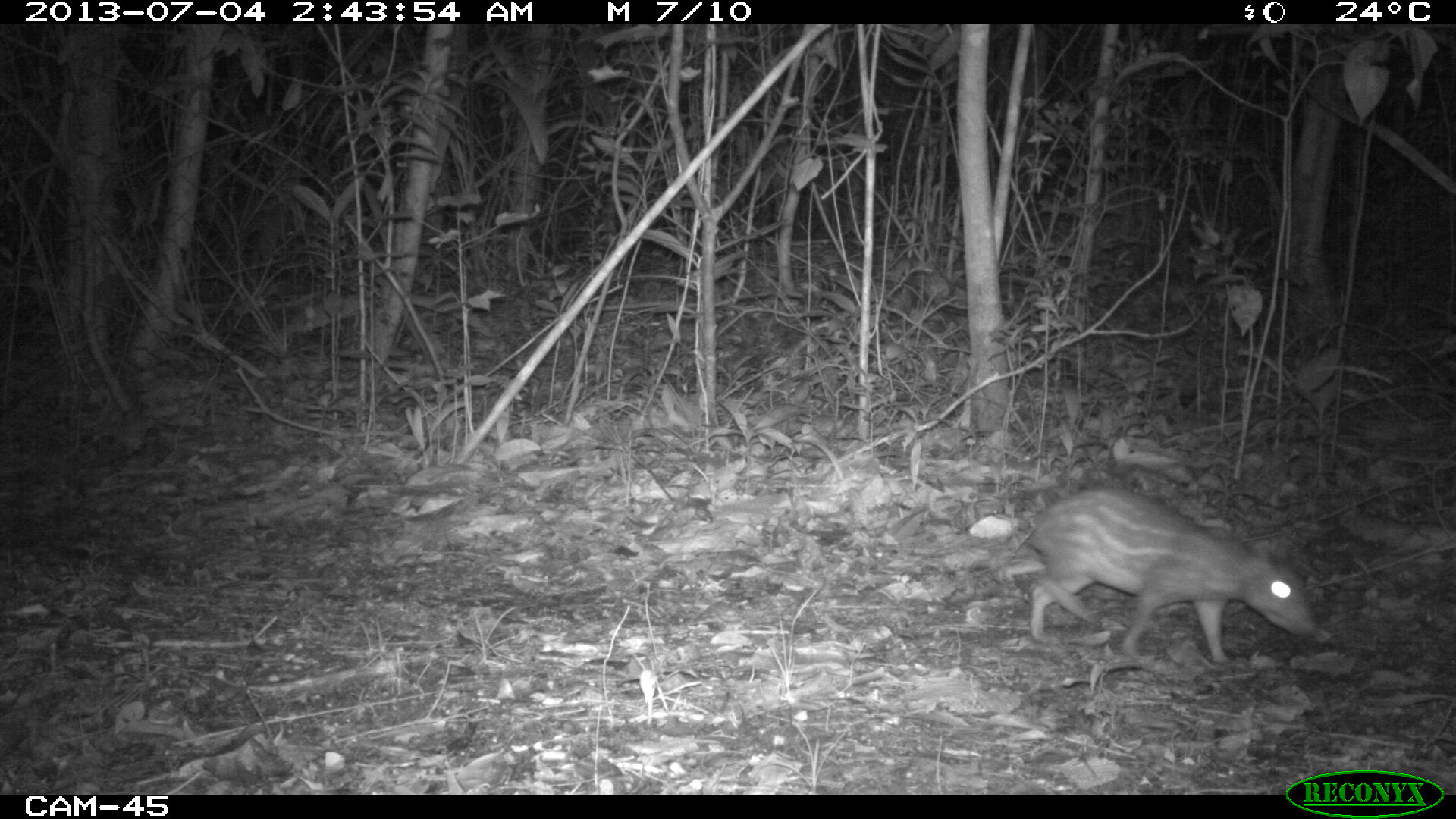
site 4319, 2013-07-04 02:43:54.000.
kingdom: Animalia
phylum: Chordata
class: Mammalia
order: Rodentia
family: Cuniculidae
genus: Cuniculus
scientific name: Cuniculus paca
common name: lowland paca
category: agouti paca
Agouti paca (lowland paca) (Cuniculus paca), count 1.